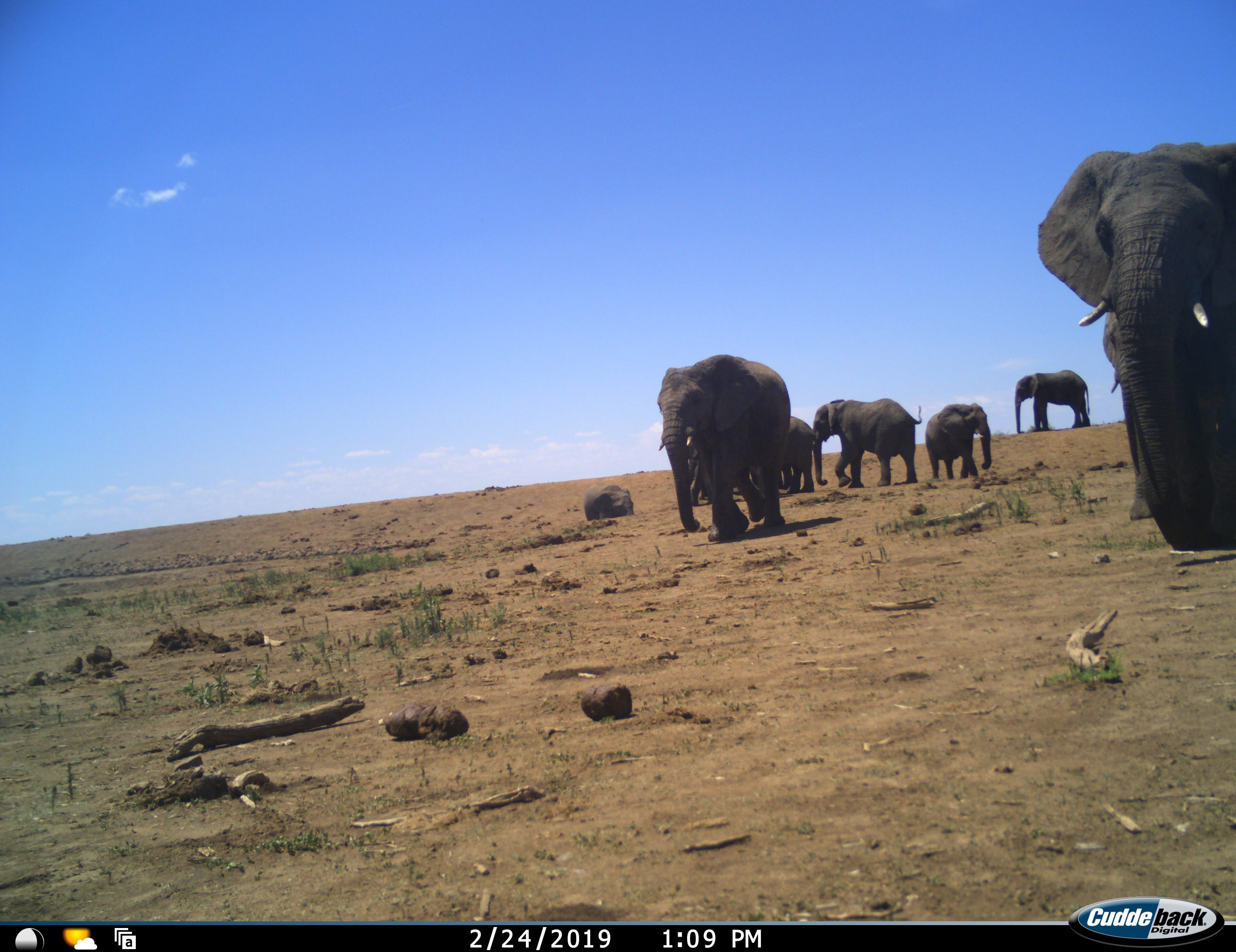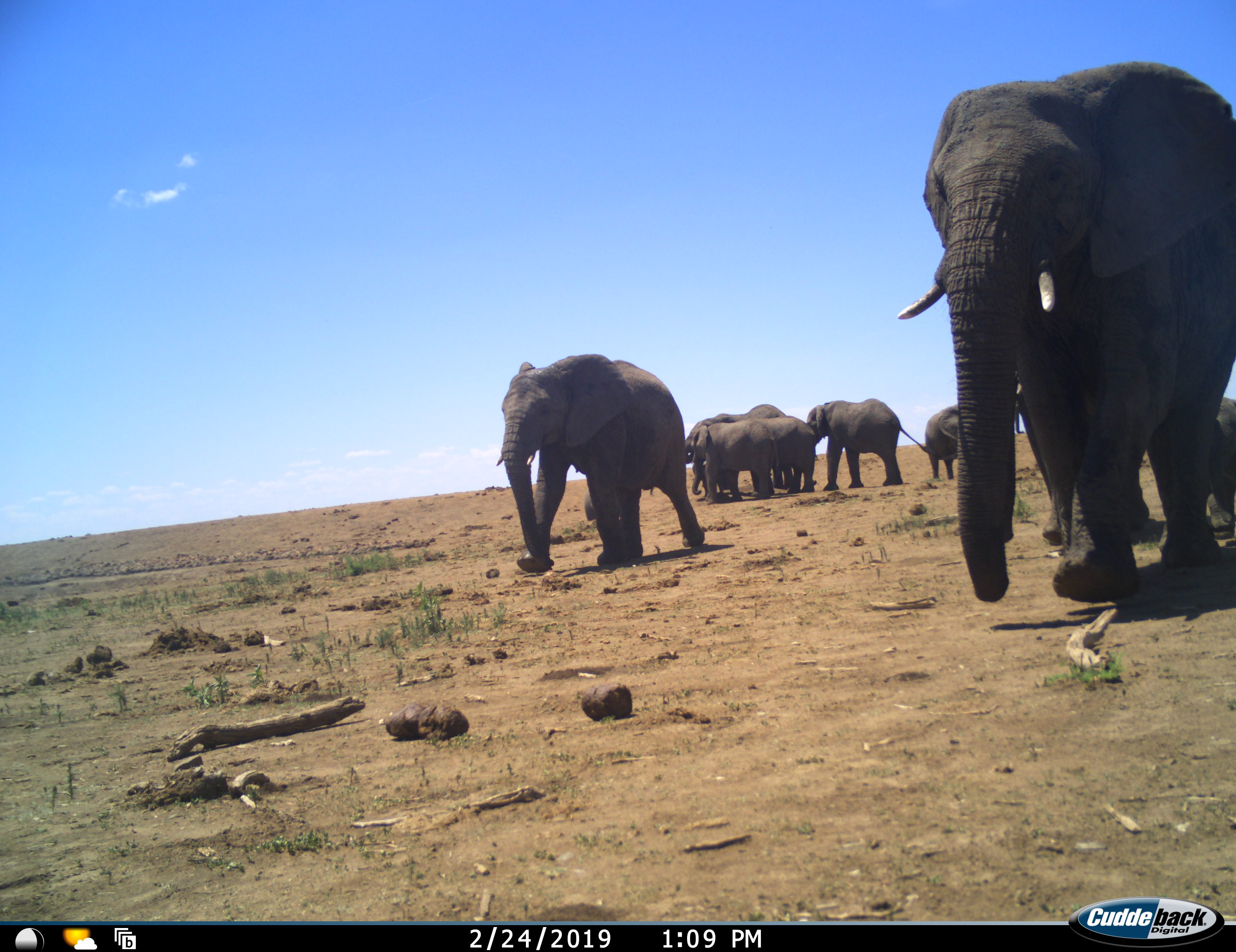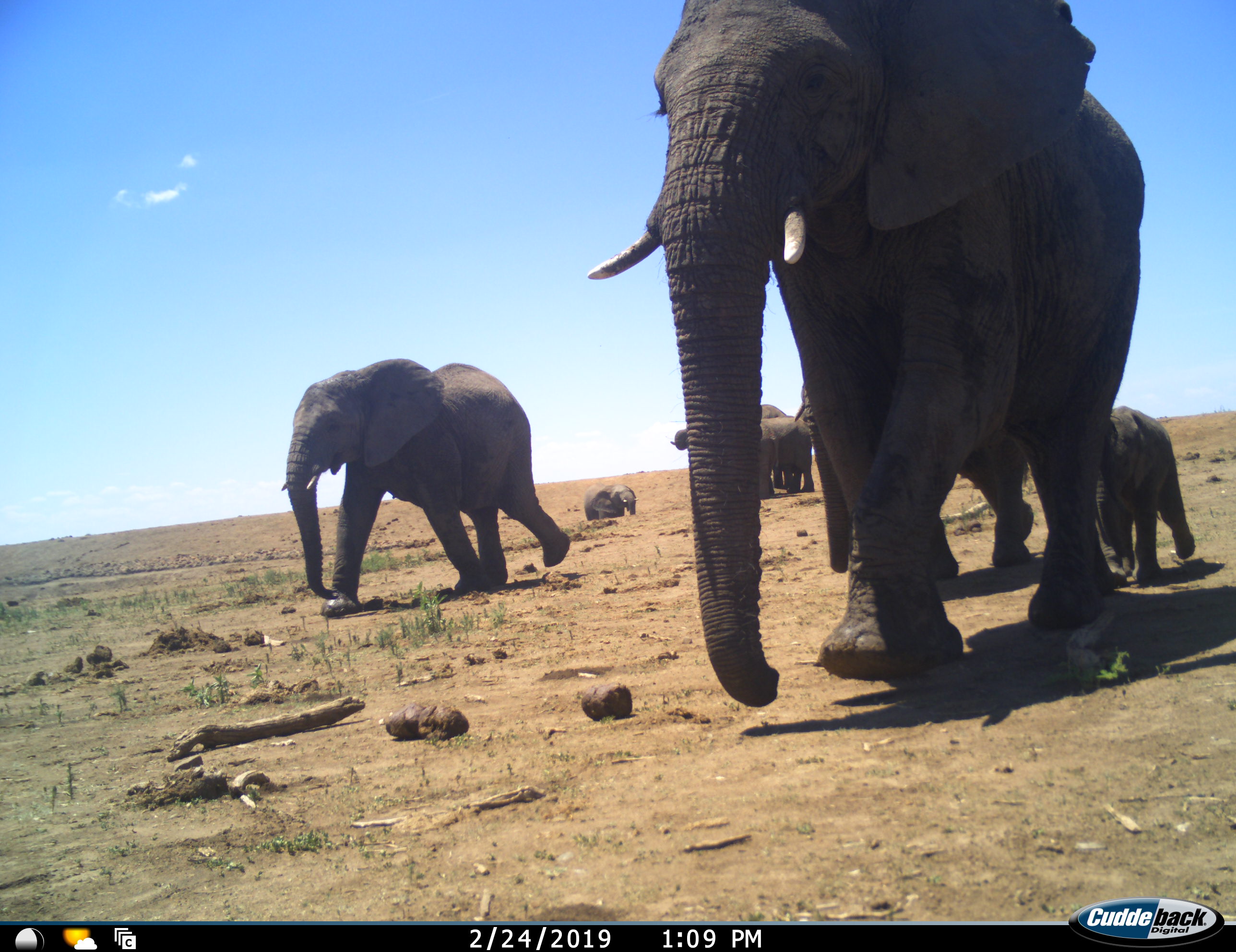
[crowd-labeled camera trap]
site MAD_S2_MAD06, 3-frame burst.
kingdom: Animalia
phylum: Chordata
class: Mammalia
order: Proboscidea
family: Elephantidae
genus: Loxodonta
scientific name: Loxodonta africana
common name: african bush elephant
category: elephant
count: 8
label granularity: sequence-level